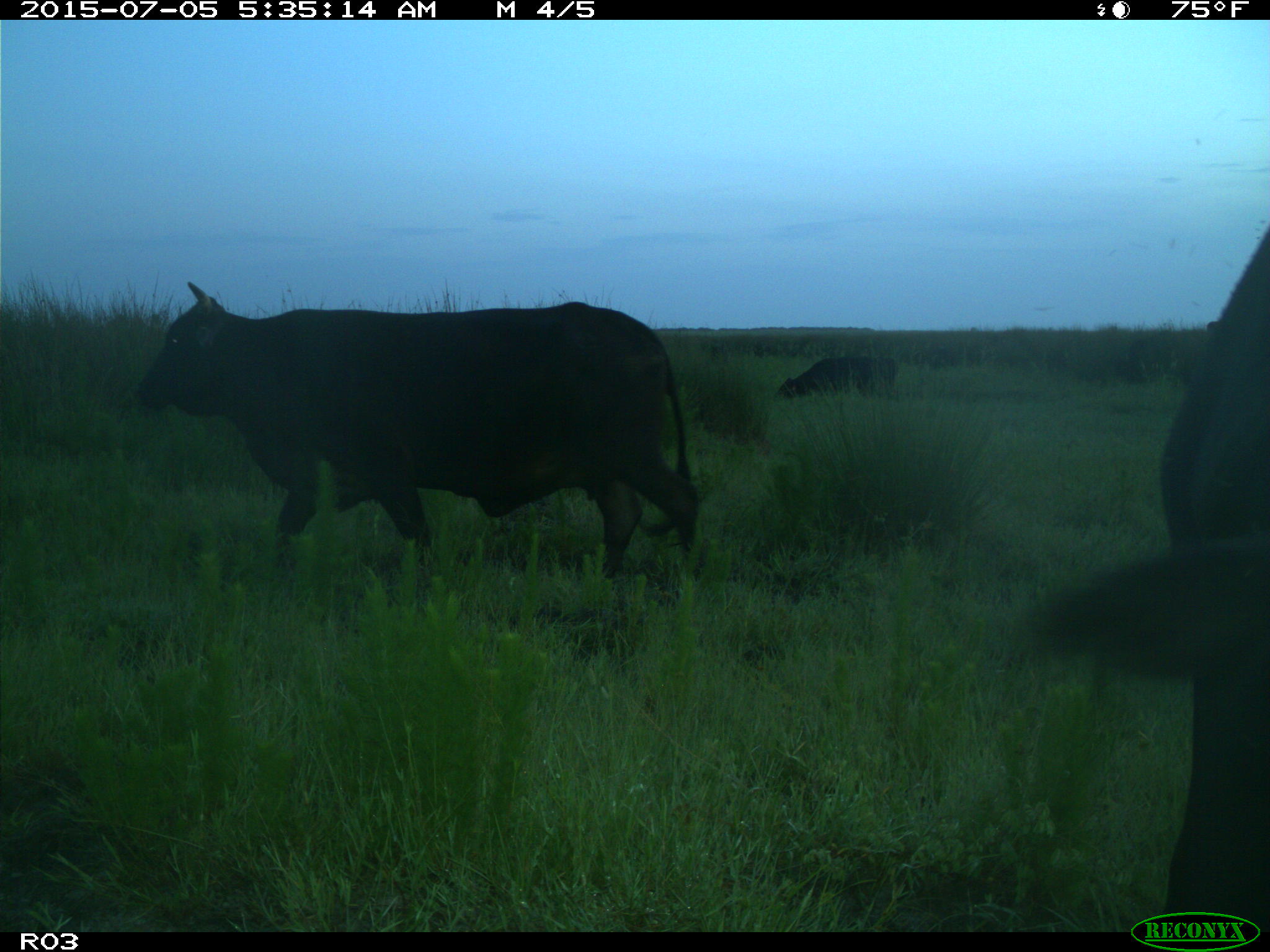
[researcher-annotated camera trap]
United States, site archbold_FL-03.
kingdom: Animalia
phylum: Chordata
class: Mammalia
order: Artiodactyla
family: Bovidae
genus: Bos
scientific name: Bos taurus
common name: domestic cow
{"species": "Bos taurus (domestic cow)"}